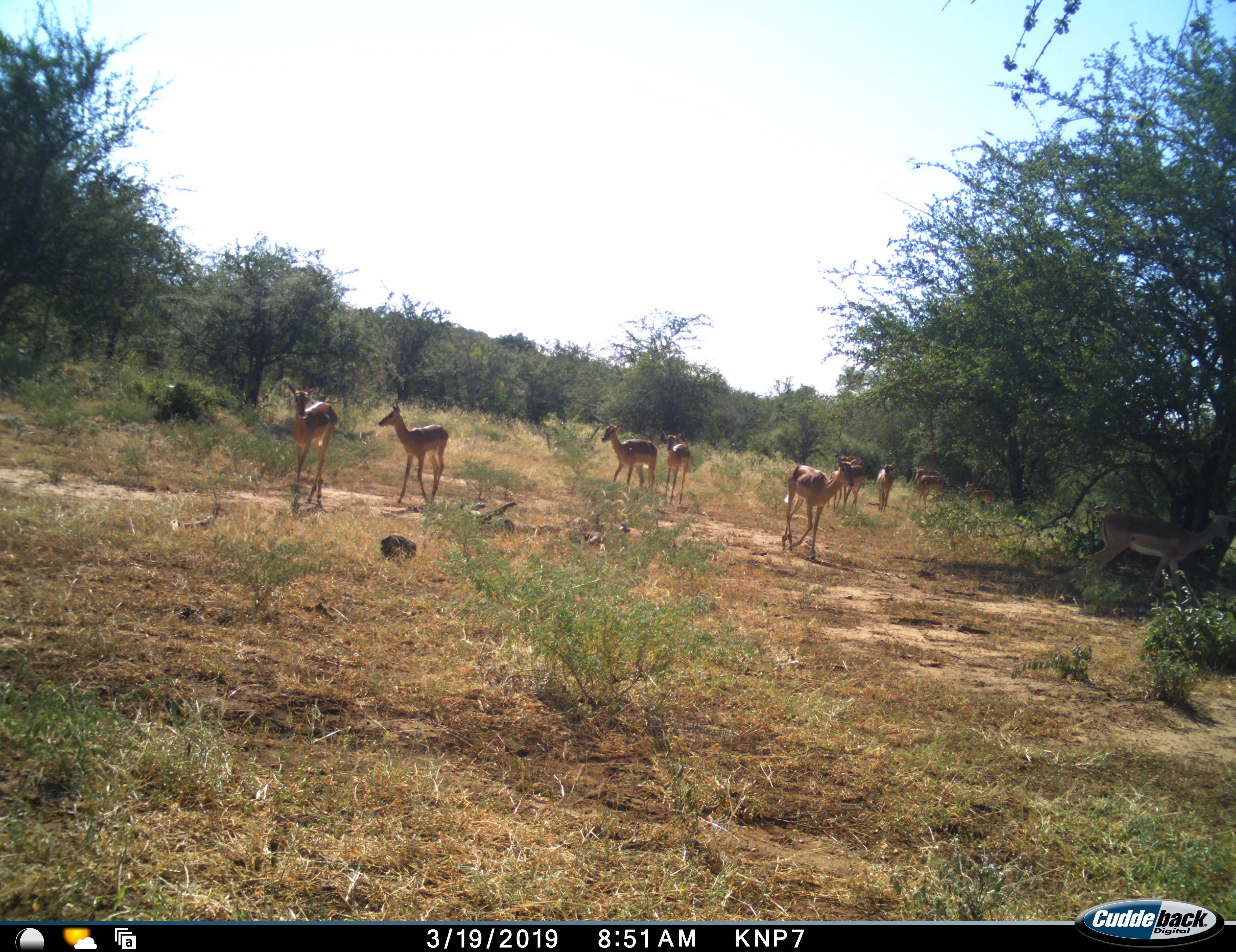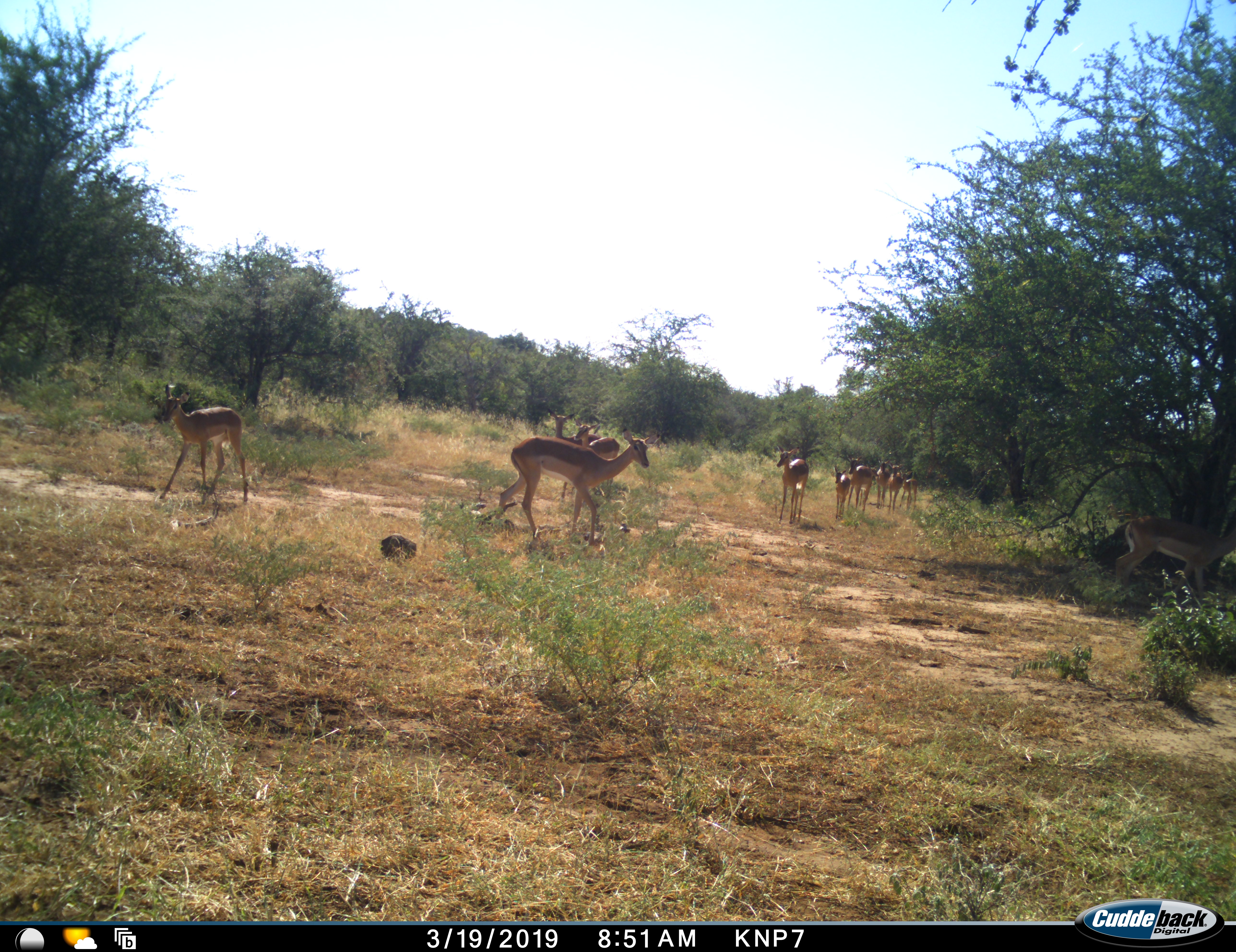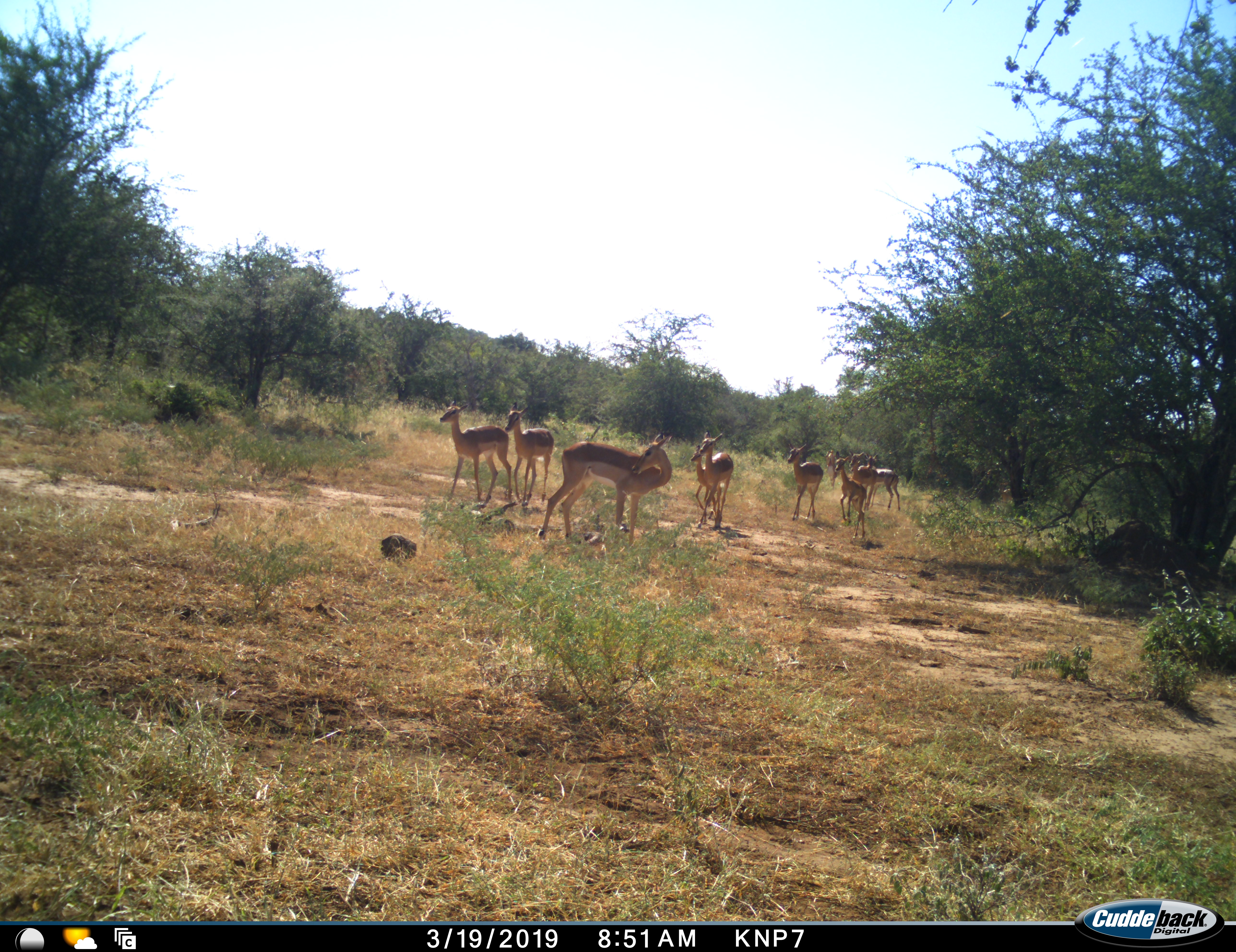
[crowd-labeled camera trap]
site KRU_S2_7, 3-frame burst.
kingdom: Animalia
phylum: Chordata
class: Mammalia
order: Artiodactyla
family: Bovidae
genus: Aepyceros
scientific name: Aepyceros melampus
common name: impala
Impala (Aepyceros melampus), count 11-50. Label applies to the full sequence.